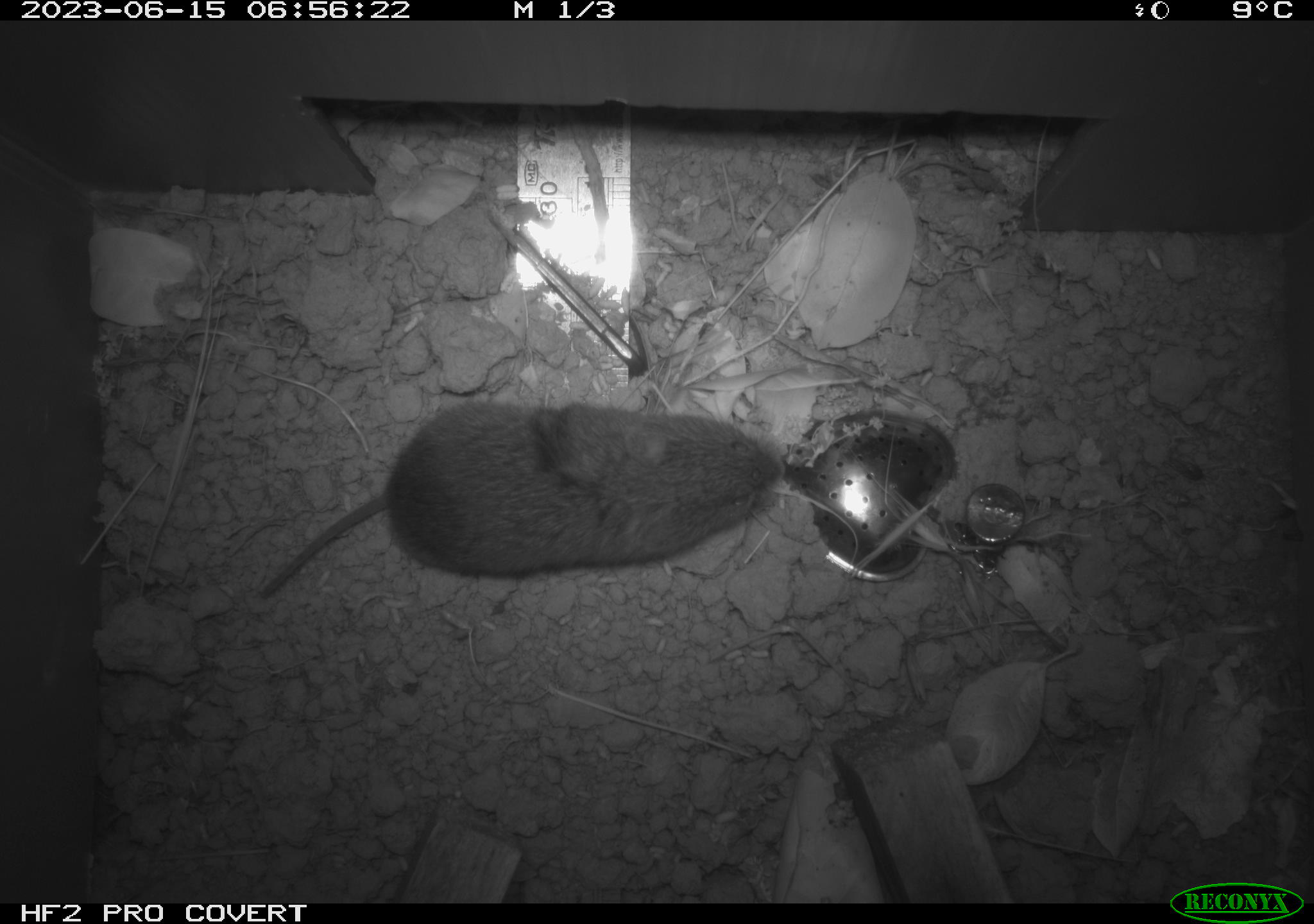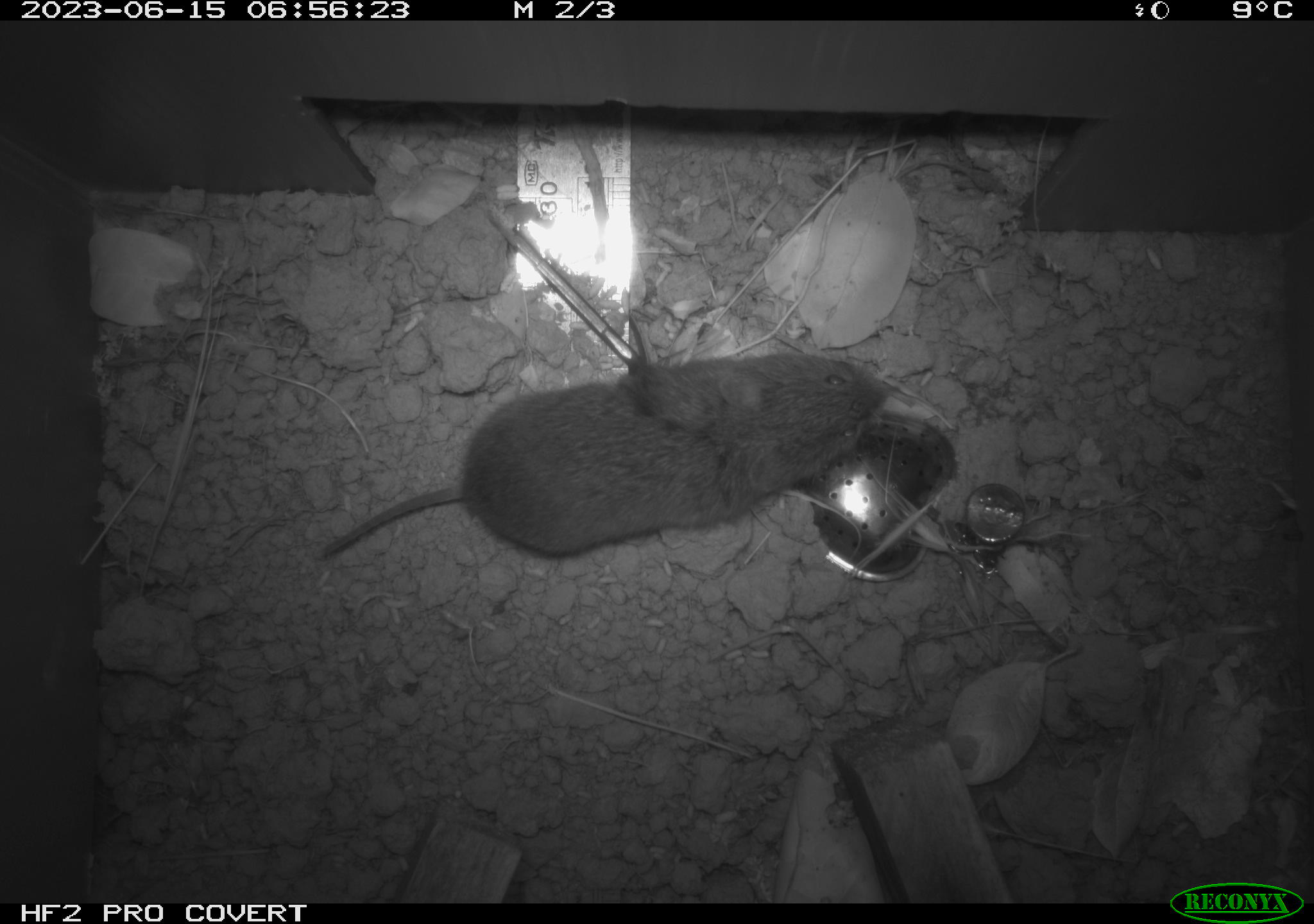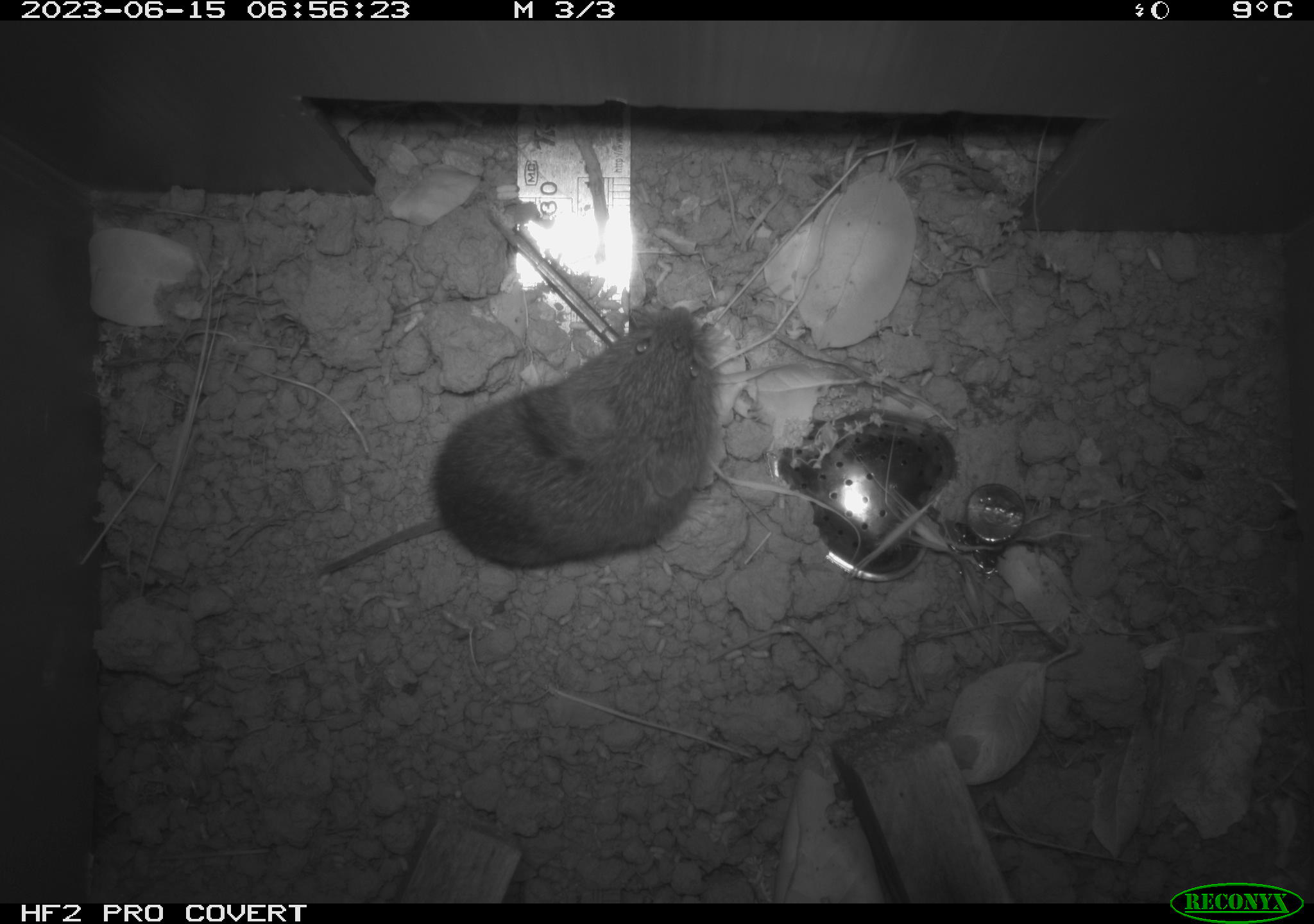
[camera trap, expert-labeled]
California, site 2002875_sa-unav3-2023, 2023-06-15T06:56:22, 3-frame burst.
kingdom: Animalia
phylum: Chordata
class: Mammalia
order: Rodentia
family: Cricetidae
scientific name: Arvicolinae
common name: voles, lemmings, and muskrats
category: arvicolinae subfamily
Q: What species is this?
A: Arvicolinae subfamily (voles, lemmings, and muskrats) (Arvicolinae).